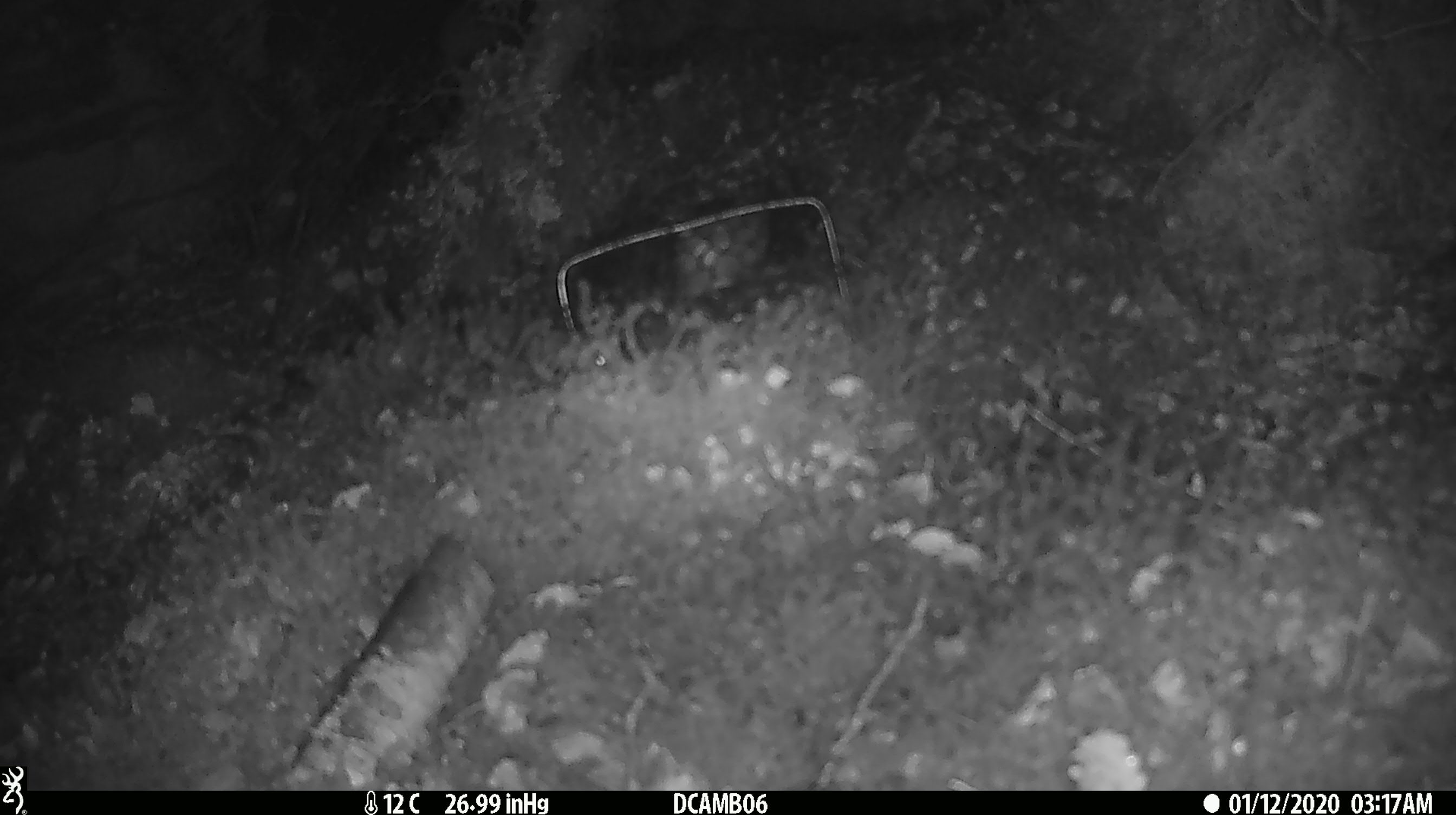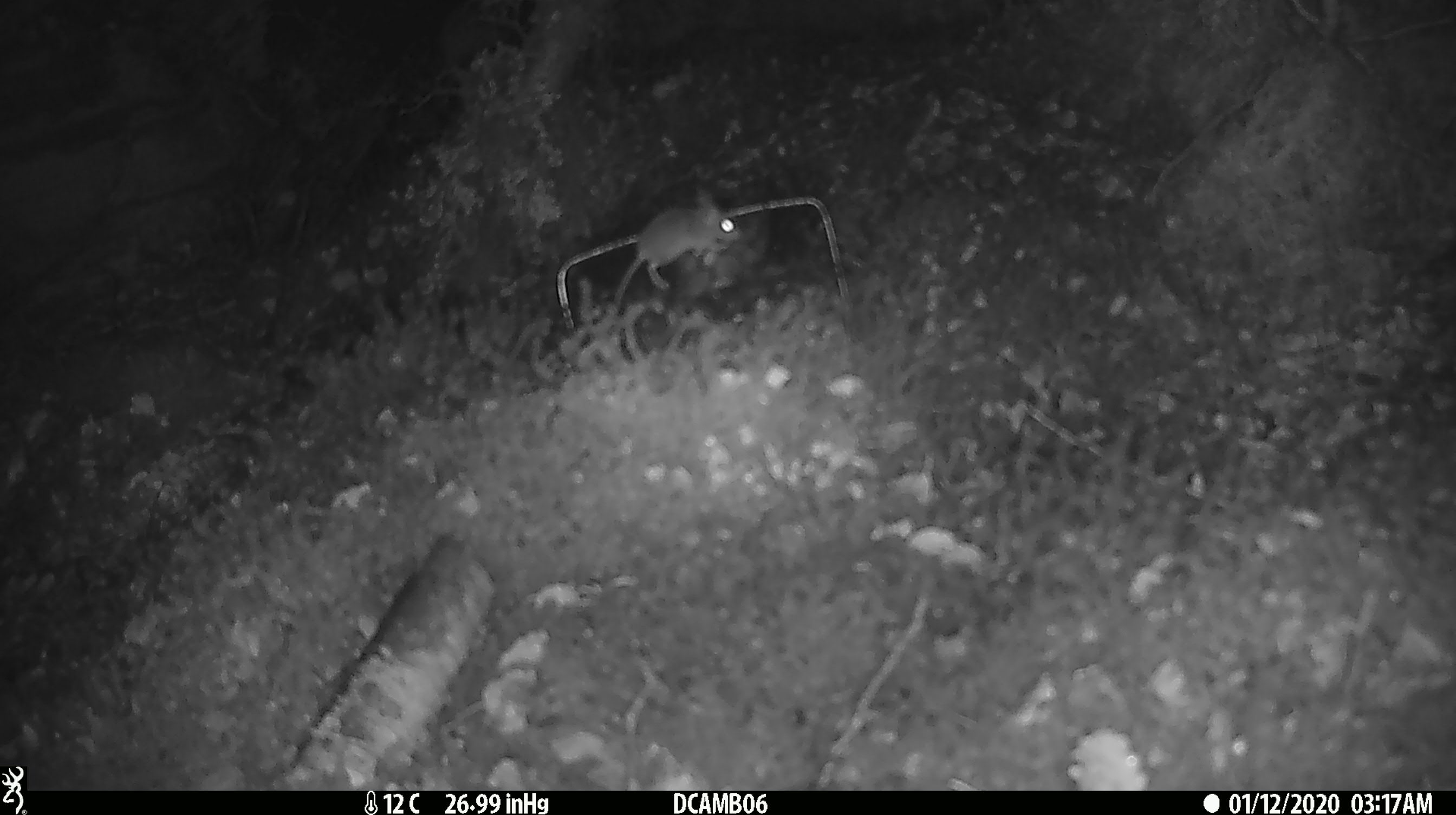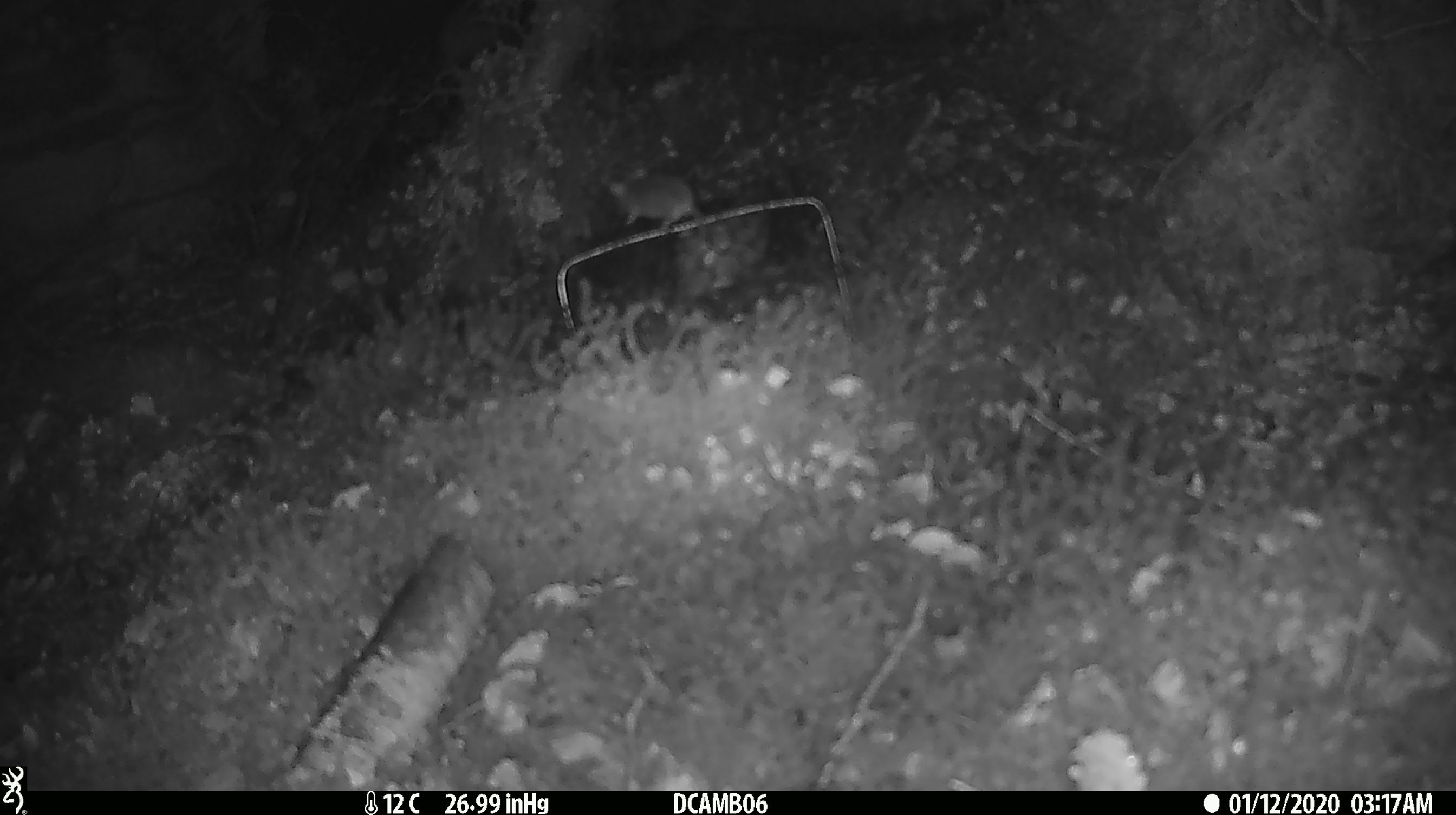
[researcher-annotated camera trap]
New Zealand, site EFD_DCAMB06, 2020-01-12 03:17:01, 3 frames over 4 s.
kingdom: Animalia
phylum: Chordata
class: Mammalia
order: Rodentia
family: Muridae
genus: Mus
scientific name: Mus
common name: mouse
Mouse (Mus).